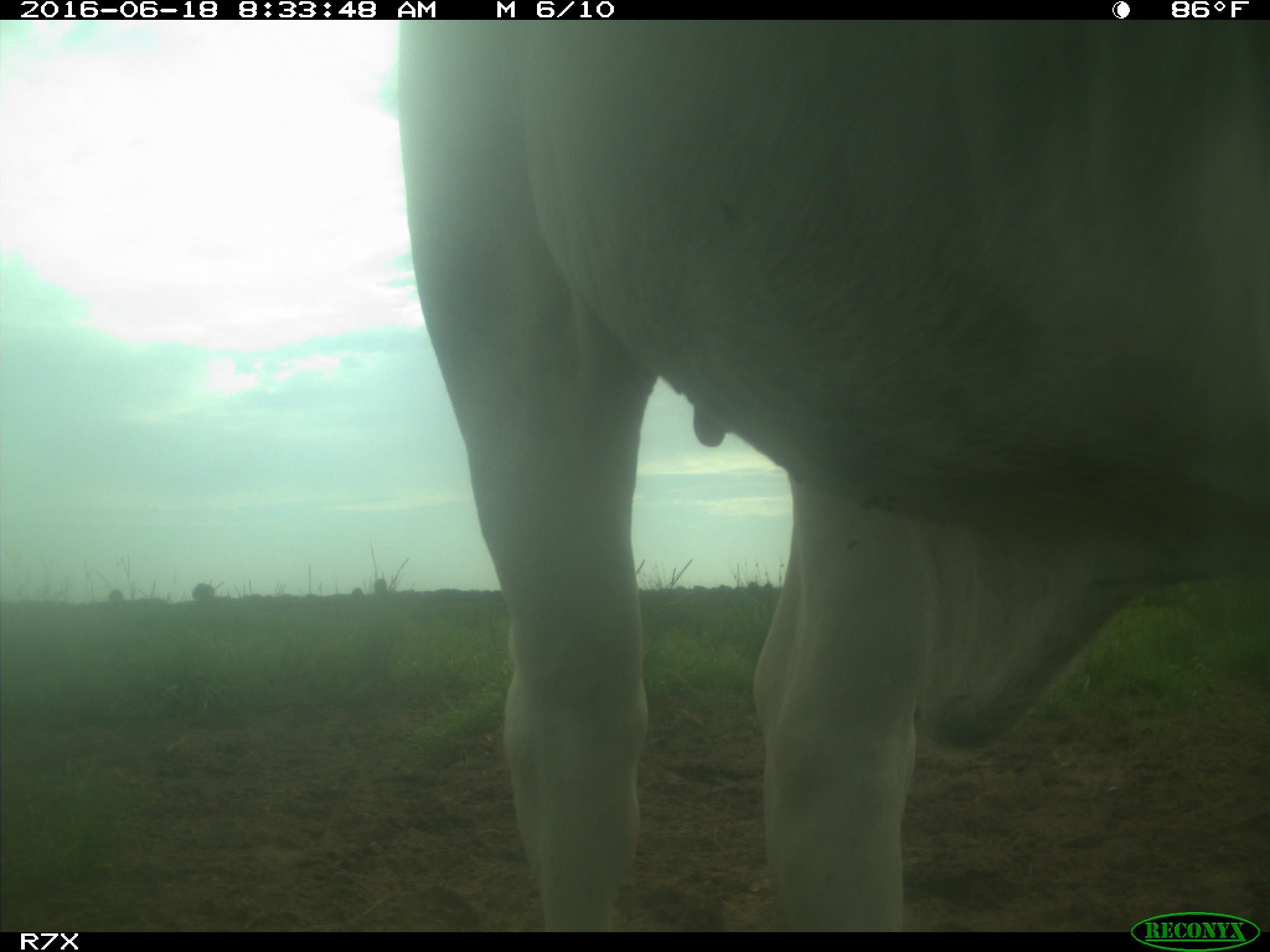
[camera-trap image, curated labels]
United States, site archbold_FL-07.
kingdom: Animalia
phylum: Chordata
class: Mammalia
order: Artiodactyla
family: Bovidae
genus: Bos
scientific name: Bos taurus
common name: domestic cow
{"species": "Bos taurus (domestic cow)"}